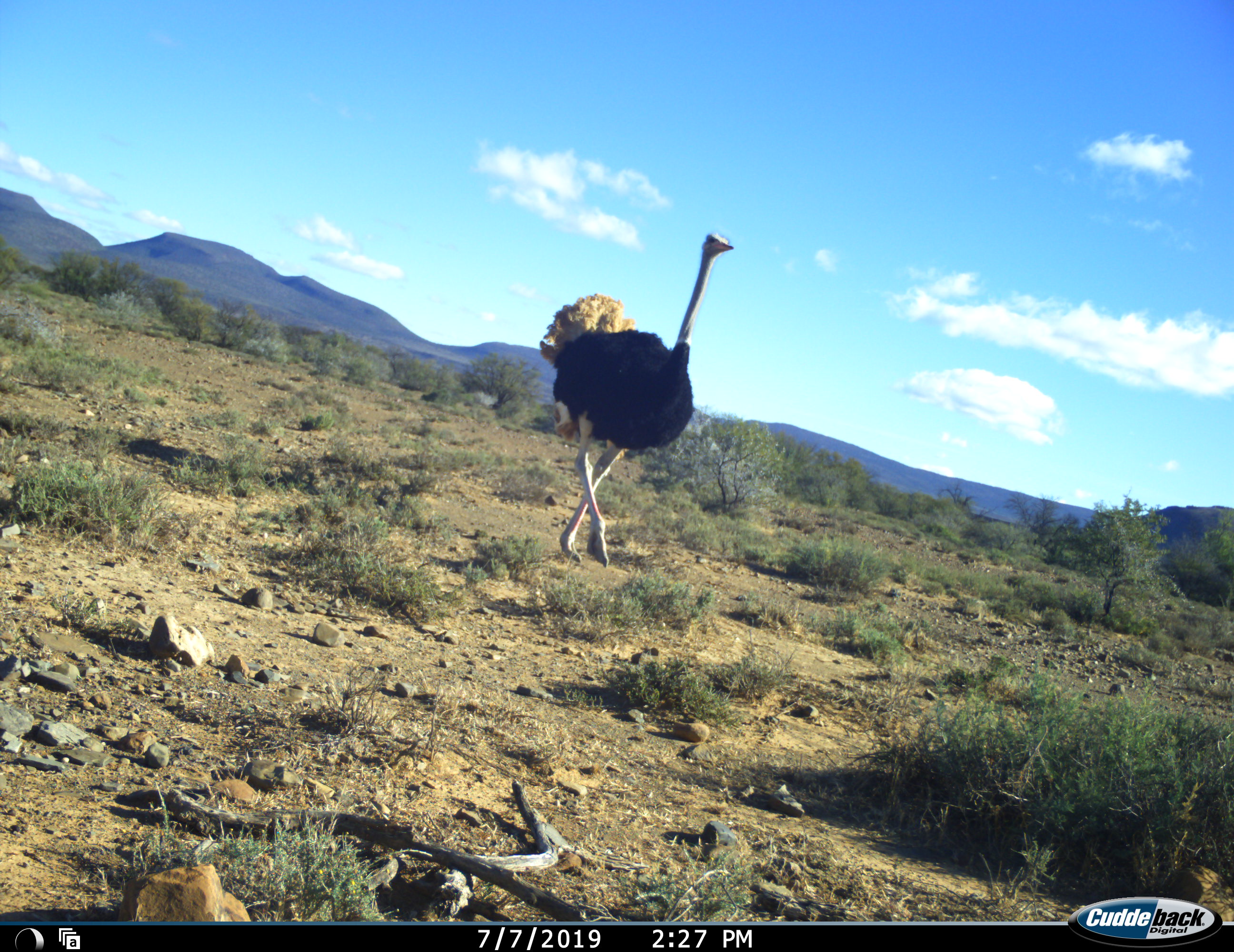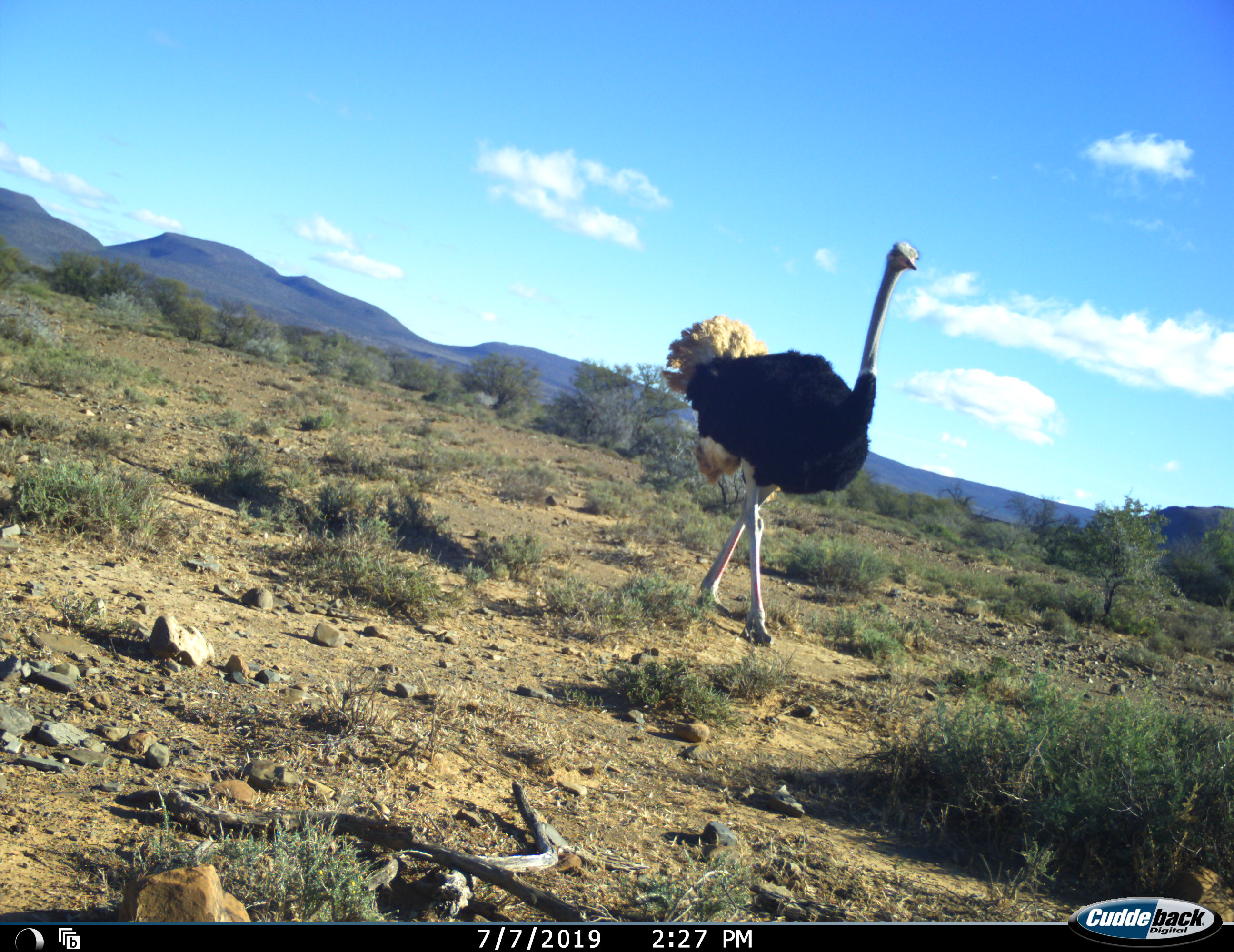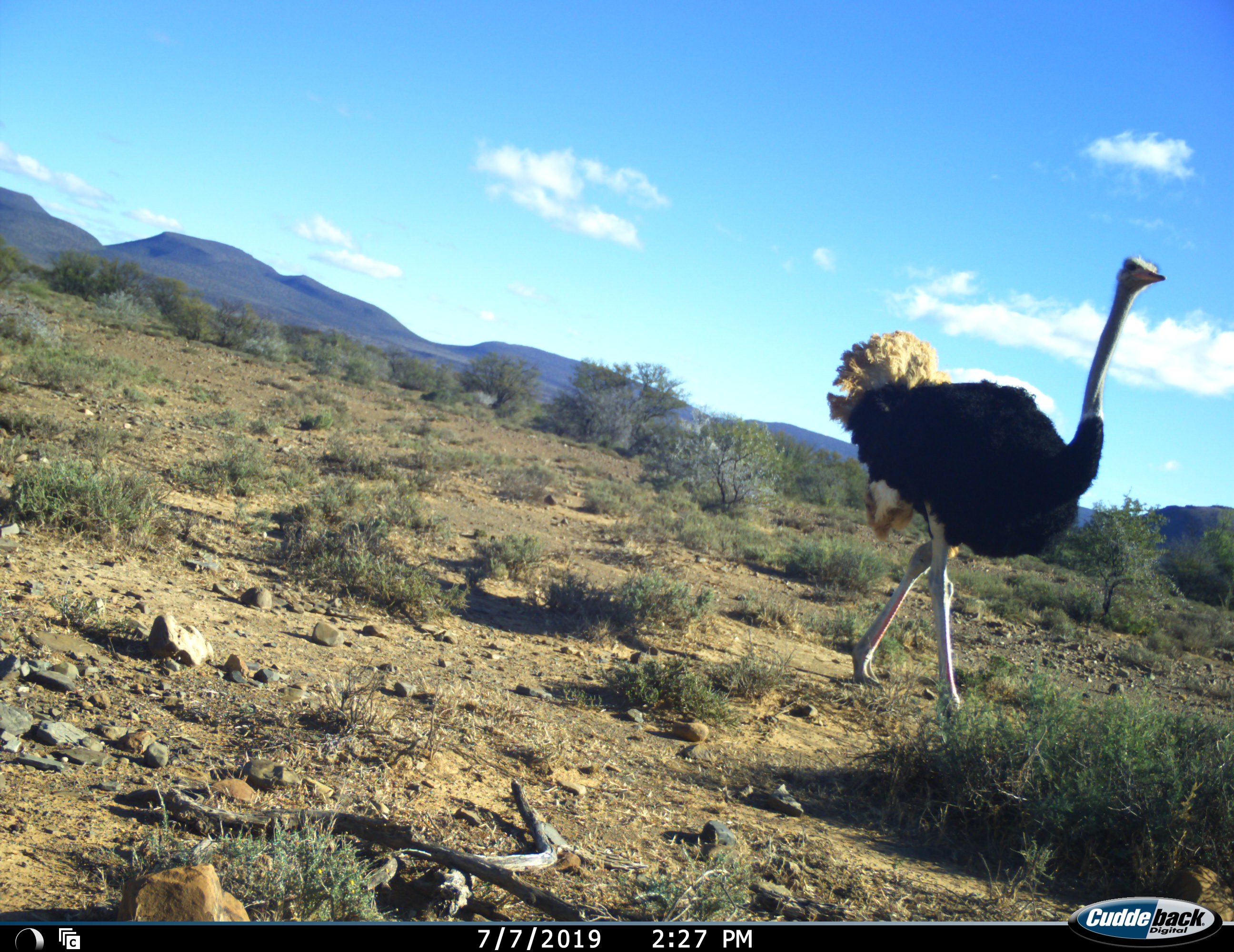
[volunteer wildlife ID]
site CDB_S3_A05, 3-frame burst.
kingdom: Animalia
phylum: Chordata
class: Aves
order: Struthioniformes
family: Struthionidae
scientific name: Struthionidae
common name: ostrich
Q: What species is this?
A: Ostrich (Struthionidae).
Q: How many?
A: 1.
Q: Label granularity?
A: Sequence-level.